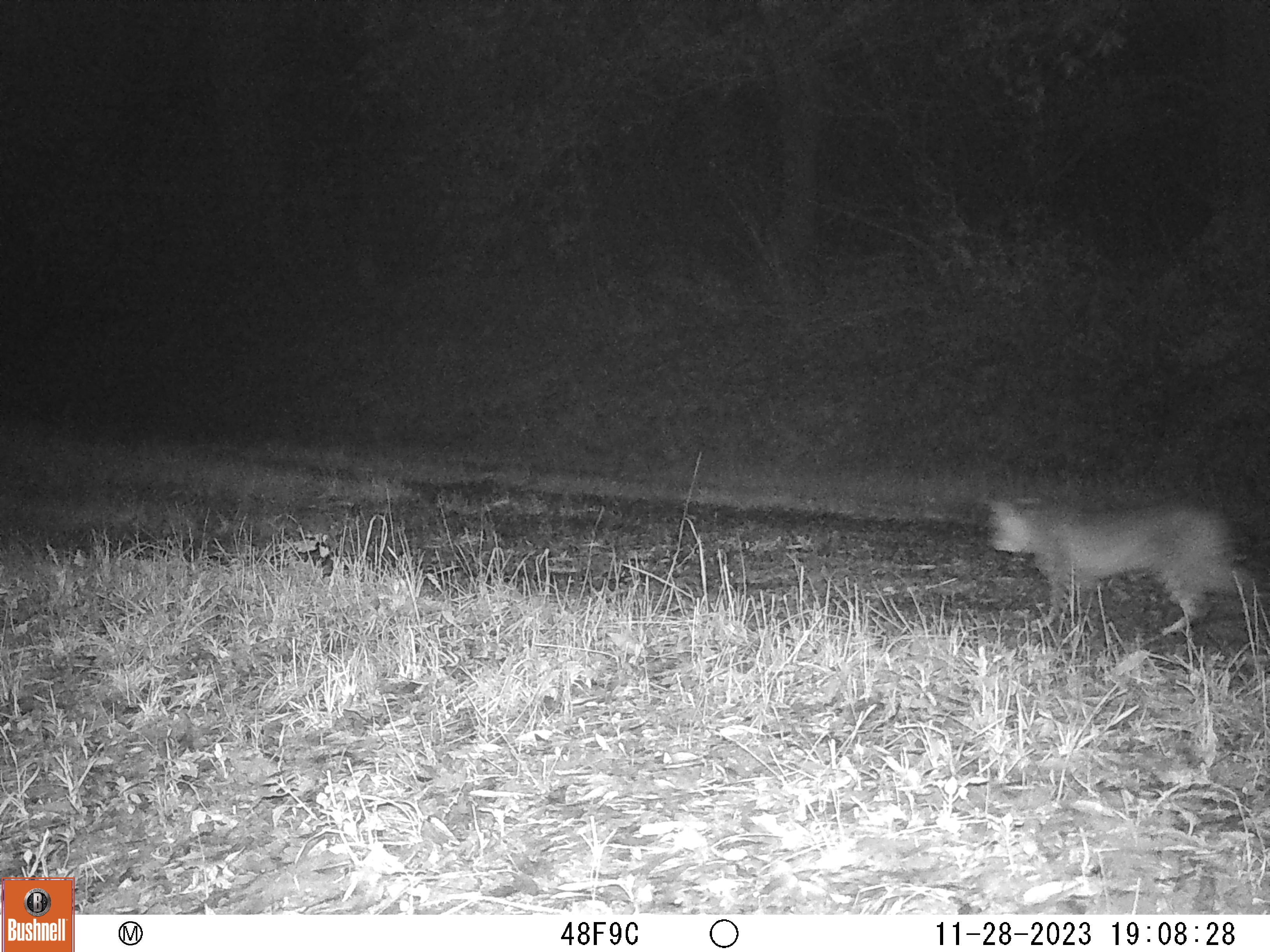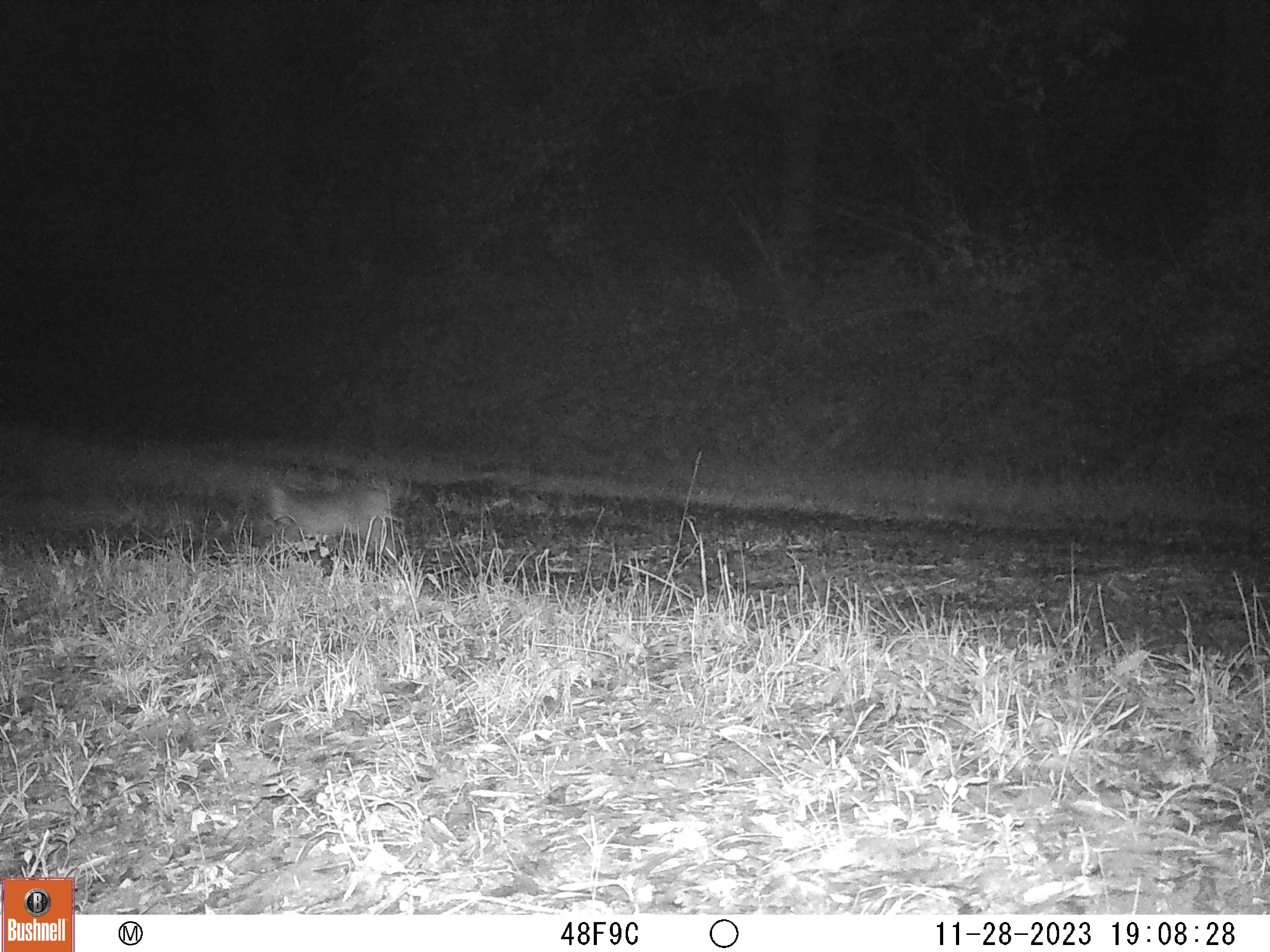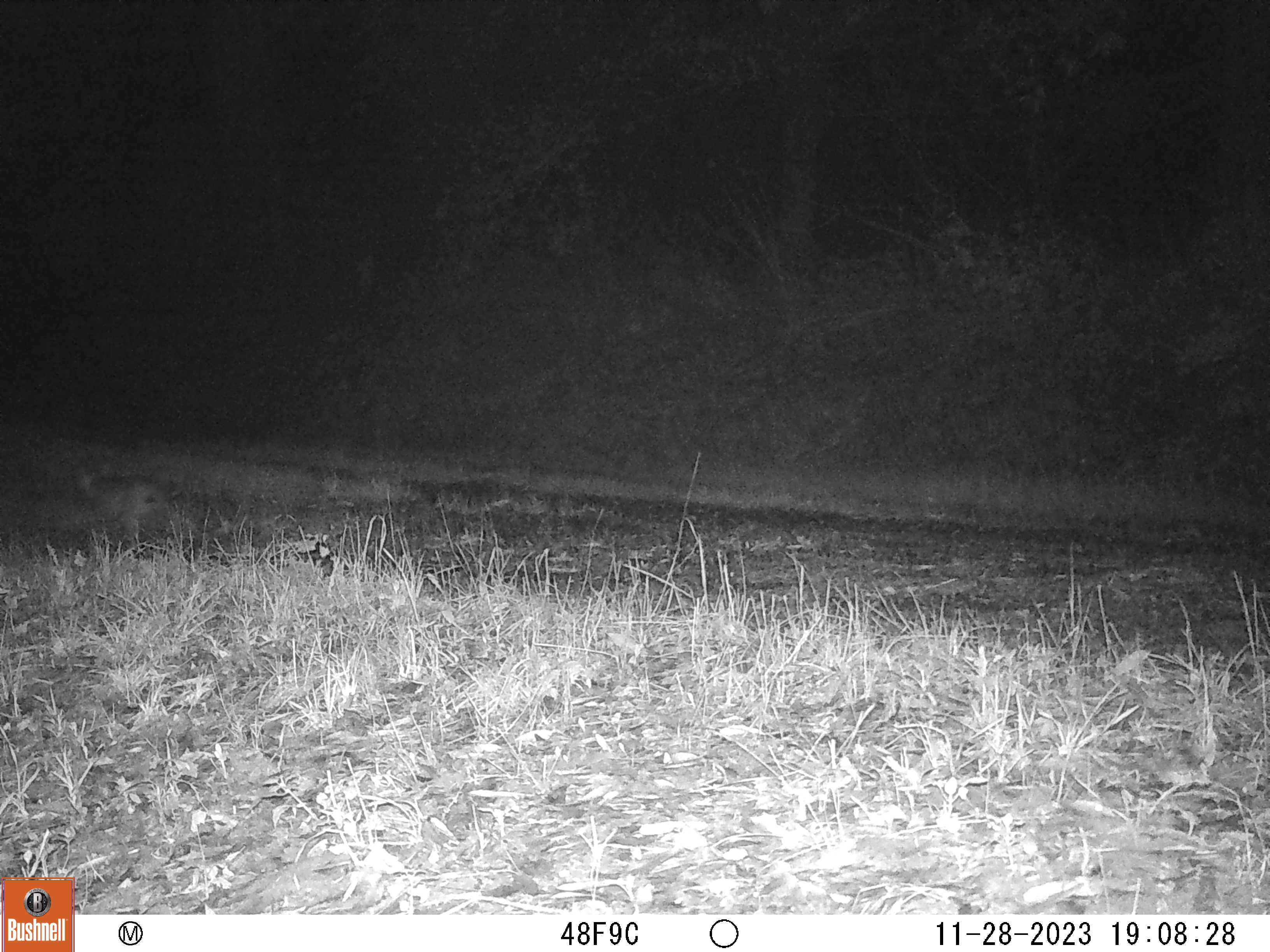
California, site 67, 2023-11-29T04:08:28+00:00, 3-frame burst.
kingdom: Animalia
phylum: Chordata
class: Mammalia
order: Carnivora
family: Felidae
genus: Lynx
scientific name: Lynx rufus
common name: bobcat